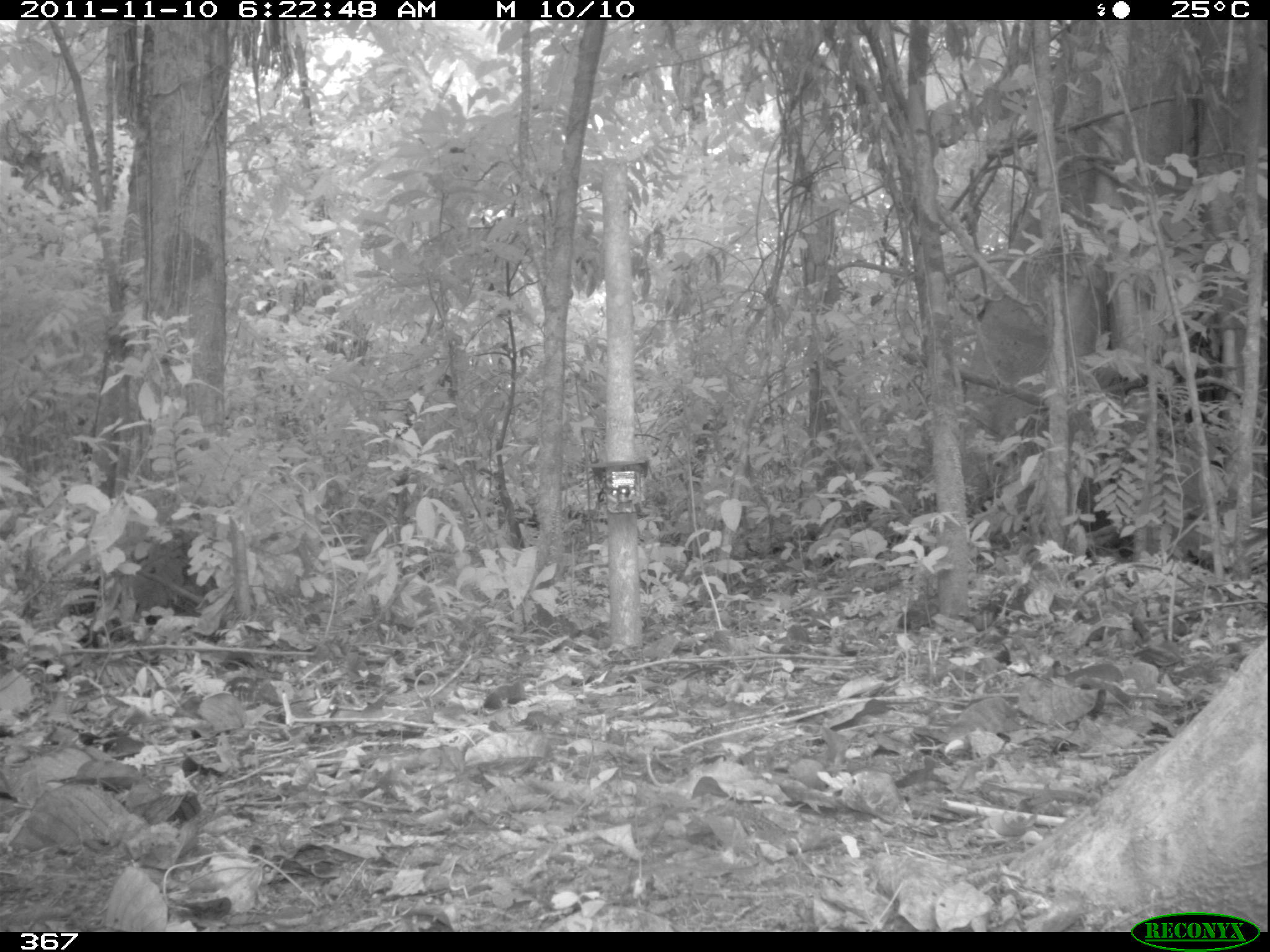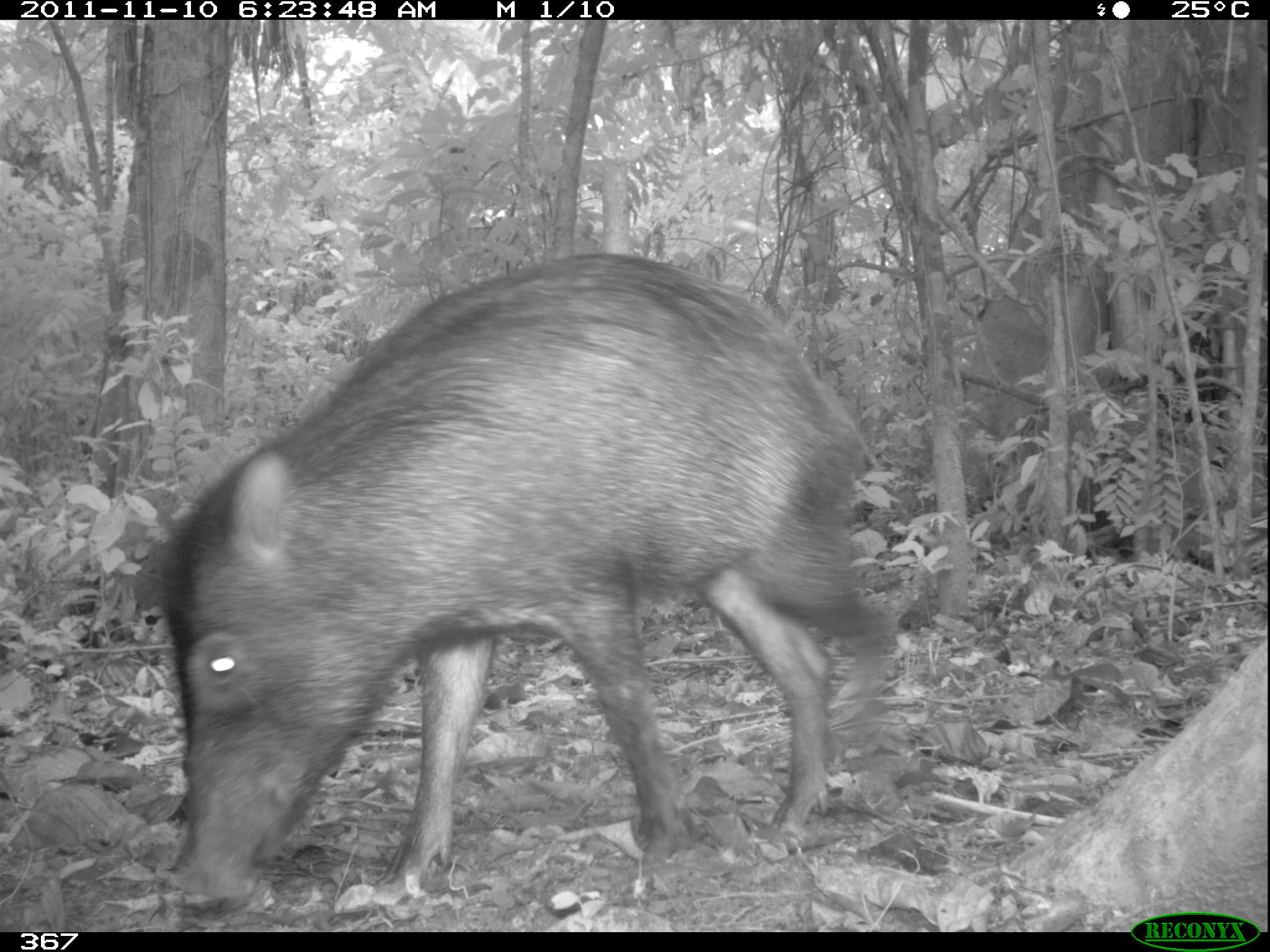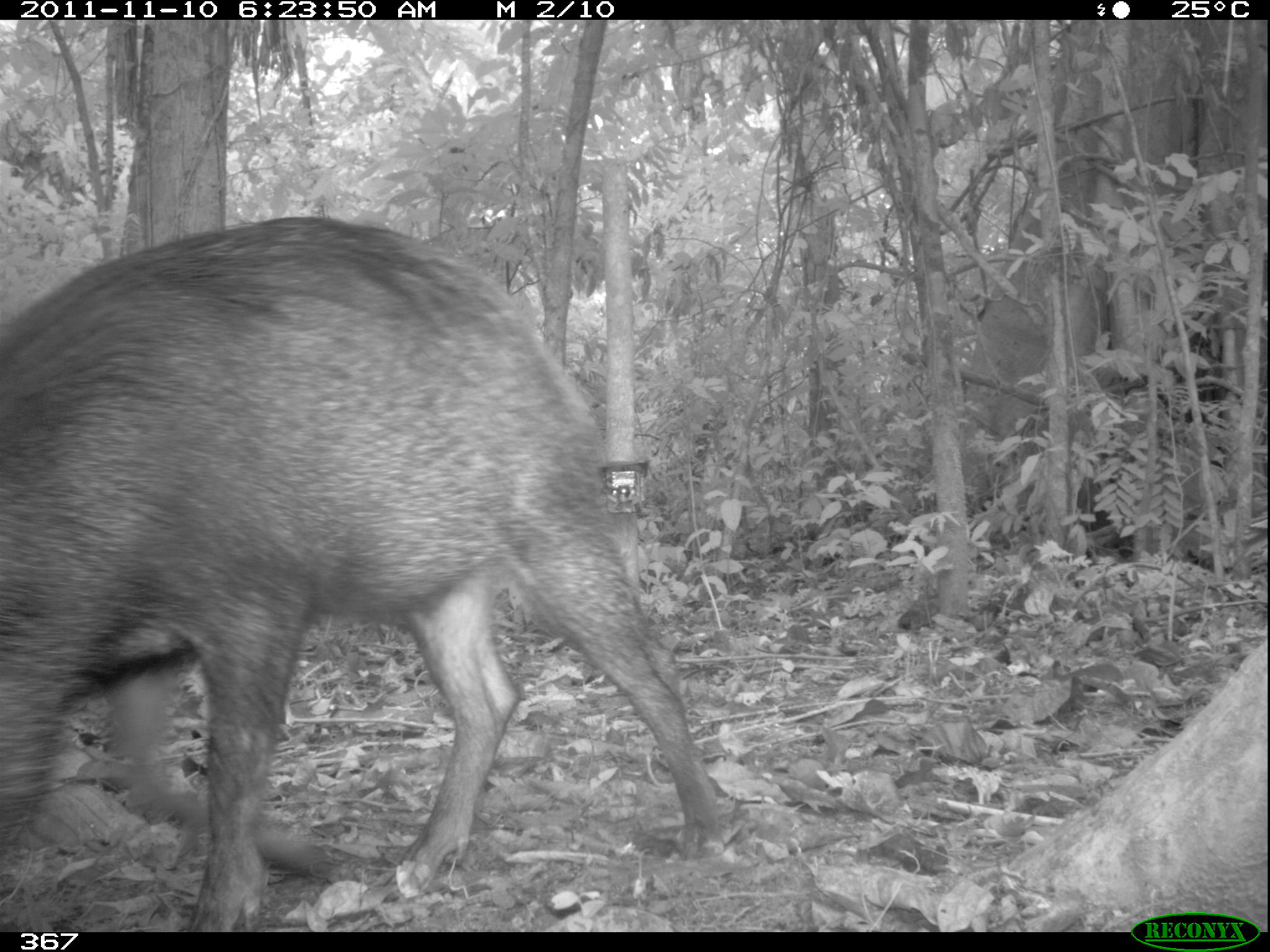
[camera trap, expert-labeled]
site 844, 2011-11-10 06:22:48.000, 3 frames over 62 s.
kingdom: Animalia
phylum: Chordata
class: Mammalia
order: Artiodactyla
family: Tayassuidae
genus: Tayassu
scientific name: Tayassu pecari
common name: white-lipped peccary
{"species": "Tayassu pecari (white-lipped peccary)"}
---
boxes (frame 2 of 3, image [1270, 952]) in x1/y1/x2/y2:
tayassu pecari: 144/247/897/901